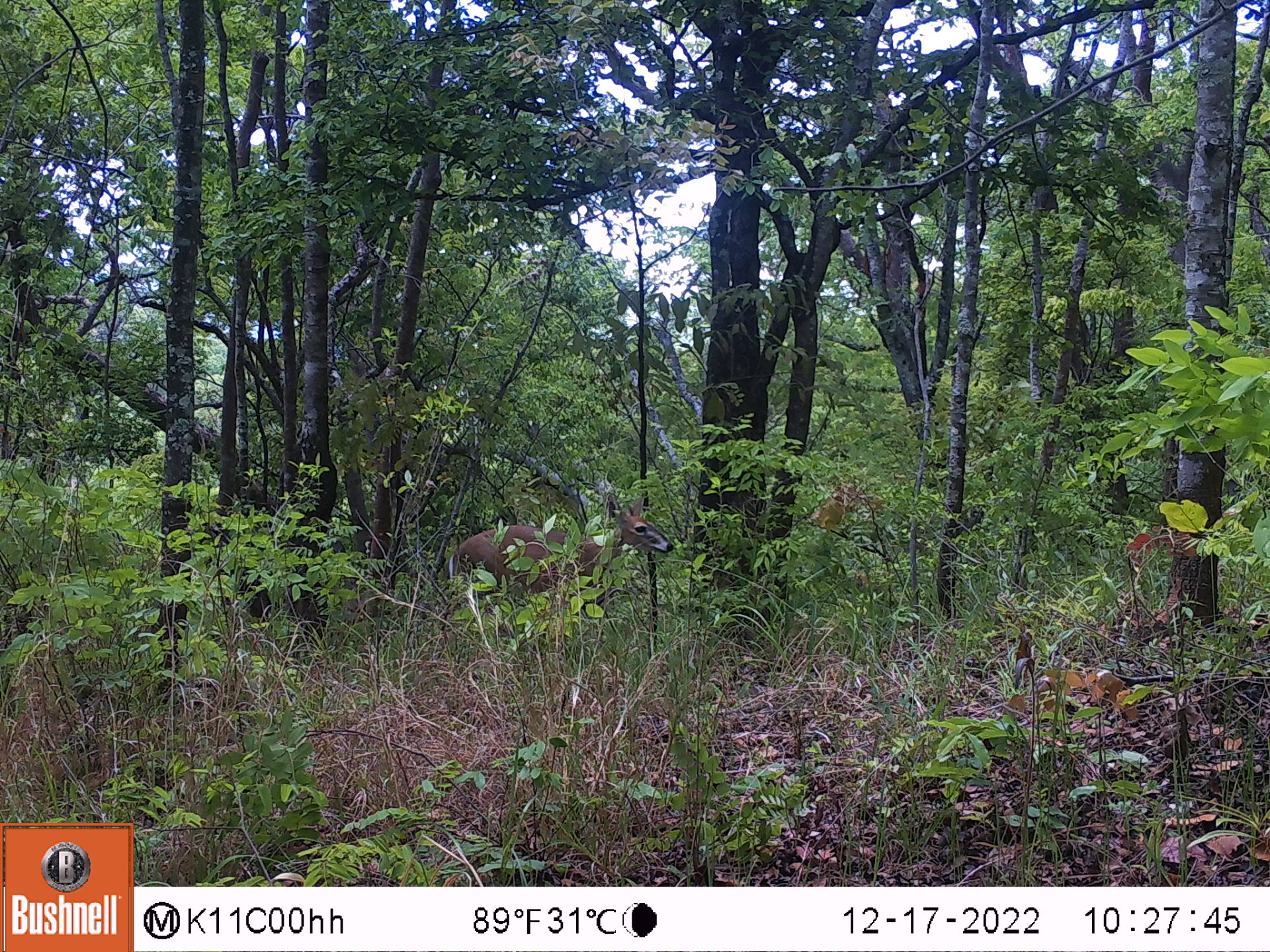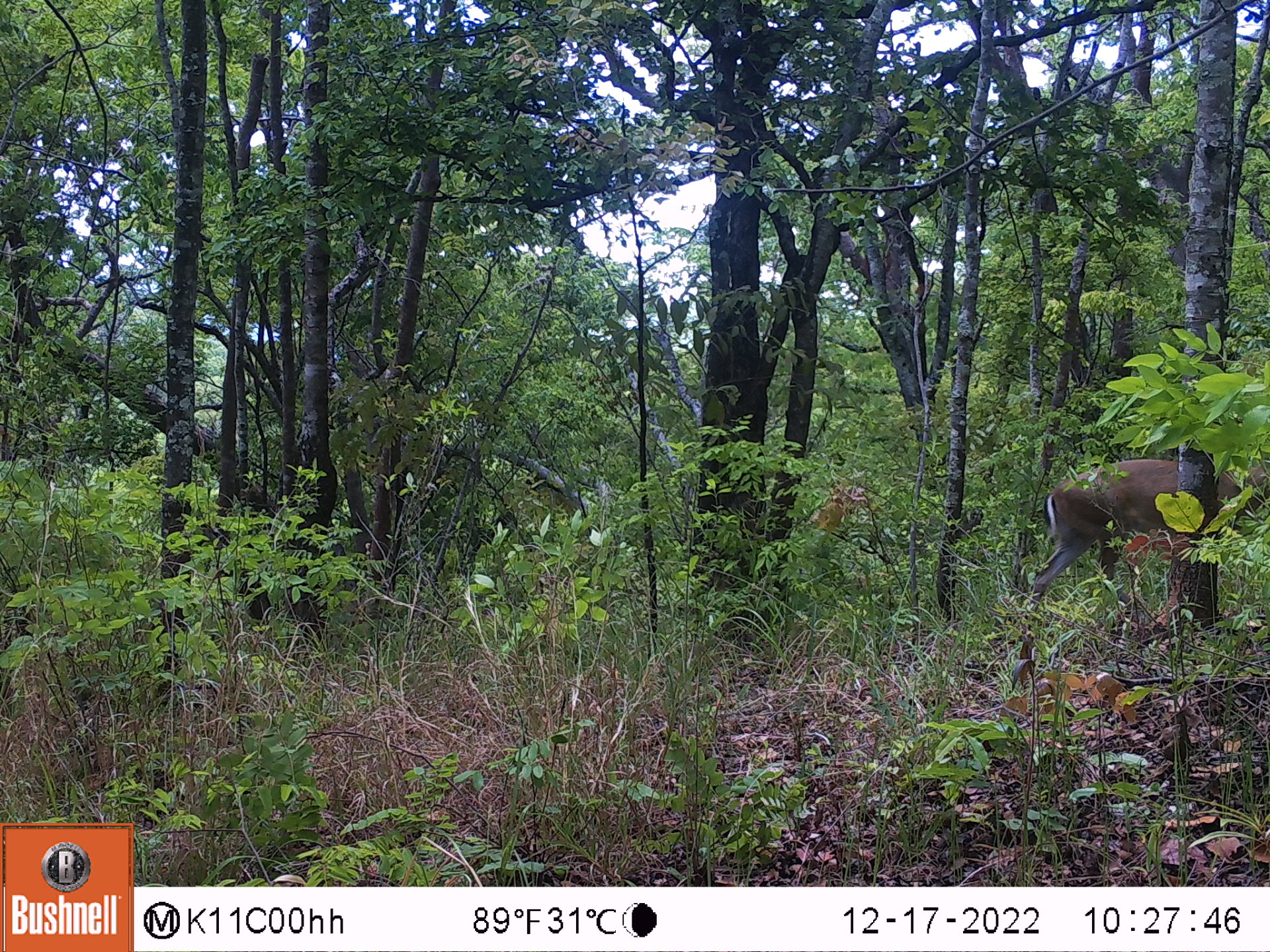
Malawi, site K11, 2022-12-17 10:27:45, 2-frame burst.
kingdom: Animalia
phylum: Chordata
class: Mammalia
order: Artiodactyla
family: Bovidae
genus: Sylvicapra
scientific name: Sylvicapra grimmia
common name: common duiker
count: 1